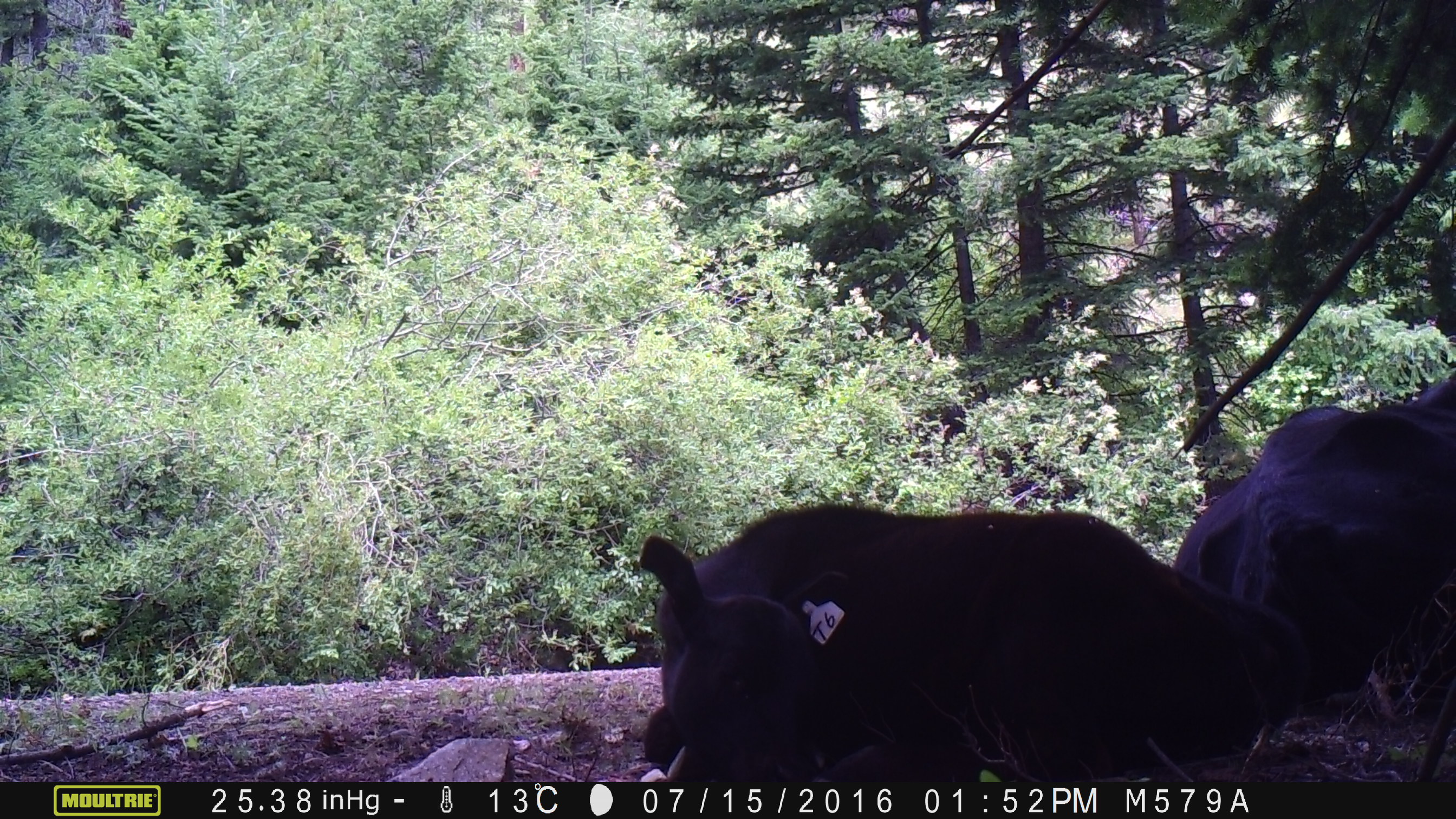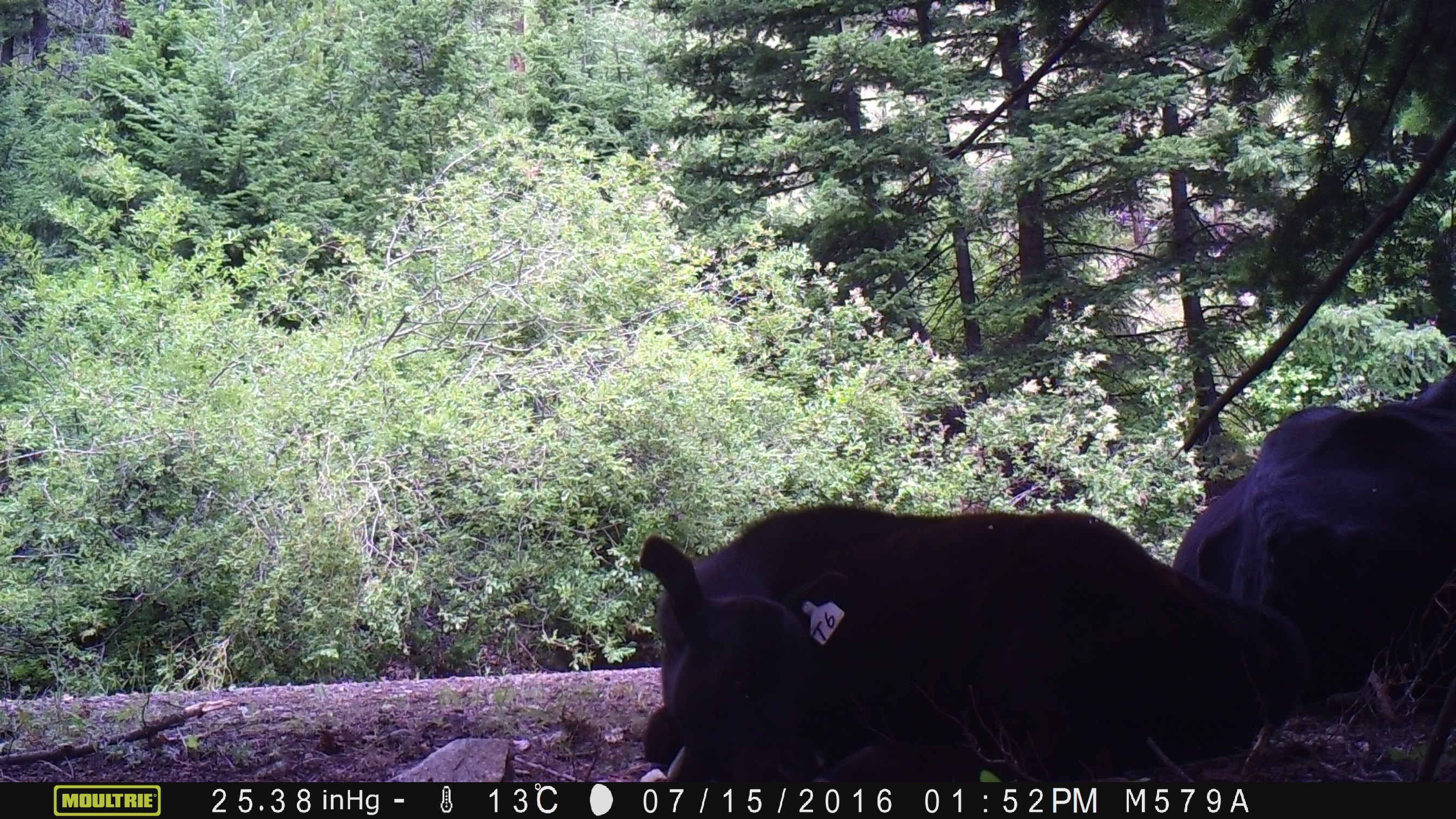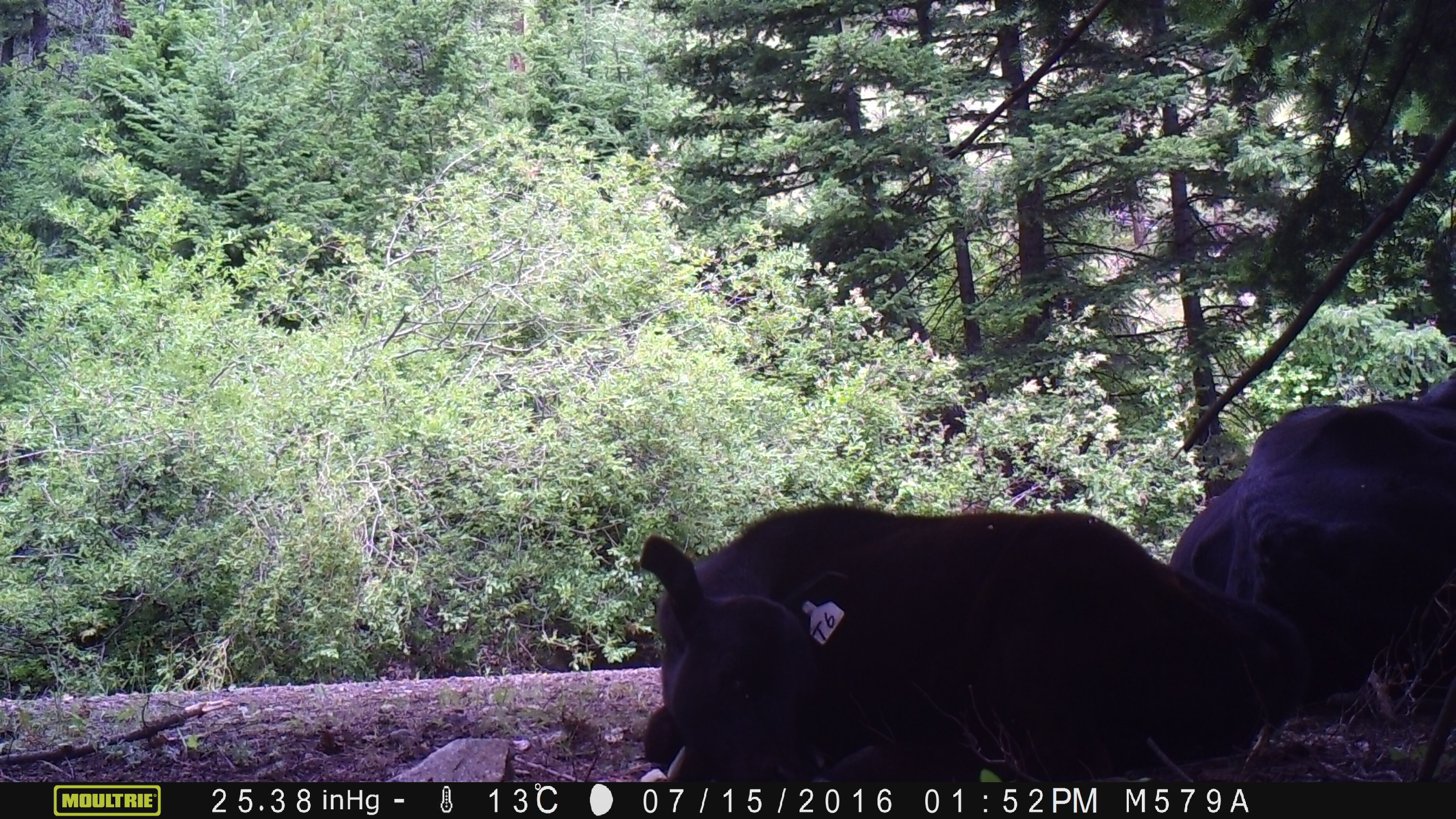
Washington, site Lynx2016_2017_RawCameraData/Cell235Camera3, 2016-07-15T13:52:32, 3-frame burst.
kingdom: Animalia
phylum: Chordata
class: Mammalia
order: Artiodactyla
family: Bovidae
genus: Bos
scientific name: Bos taurus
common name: domestic cattle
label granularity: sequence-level